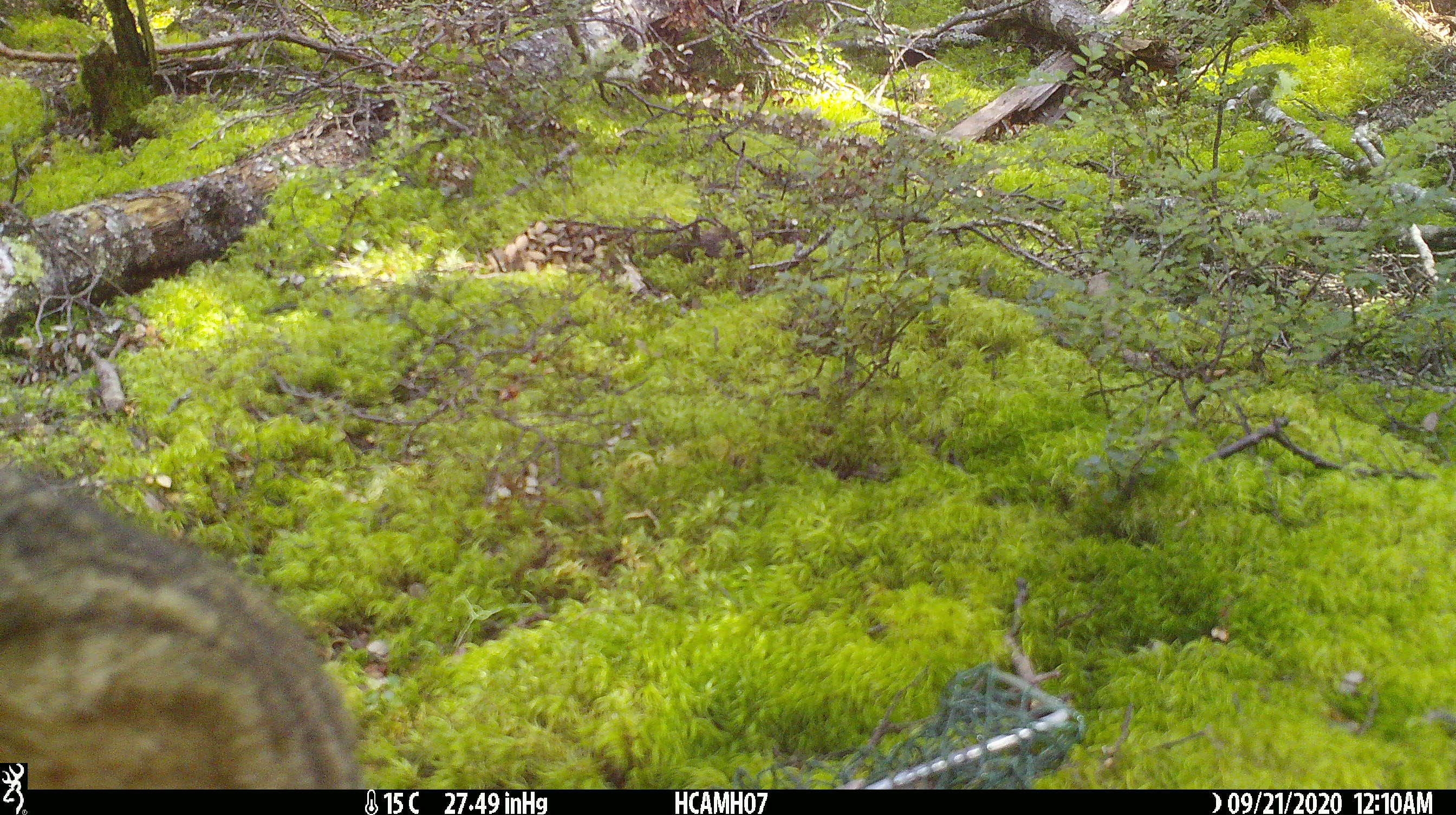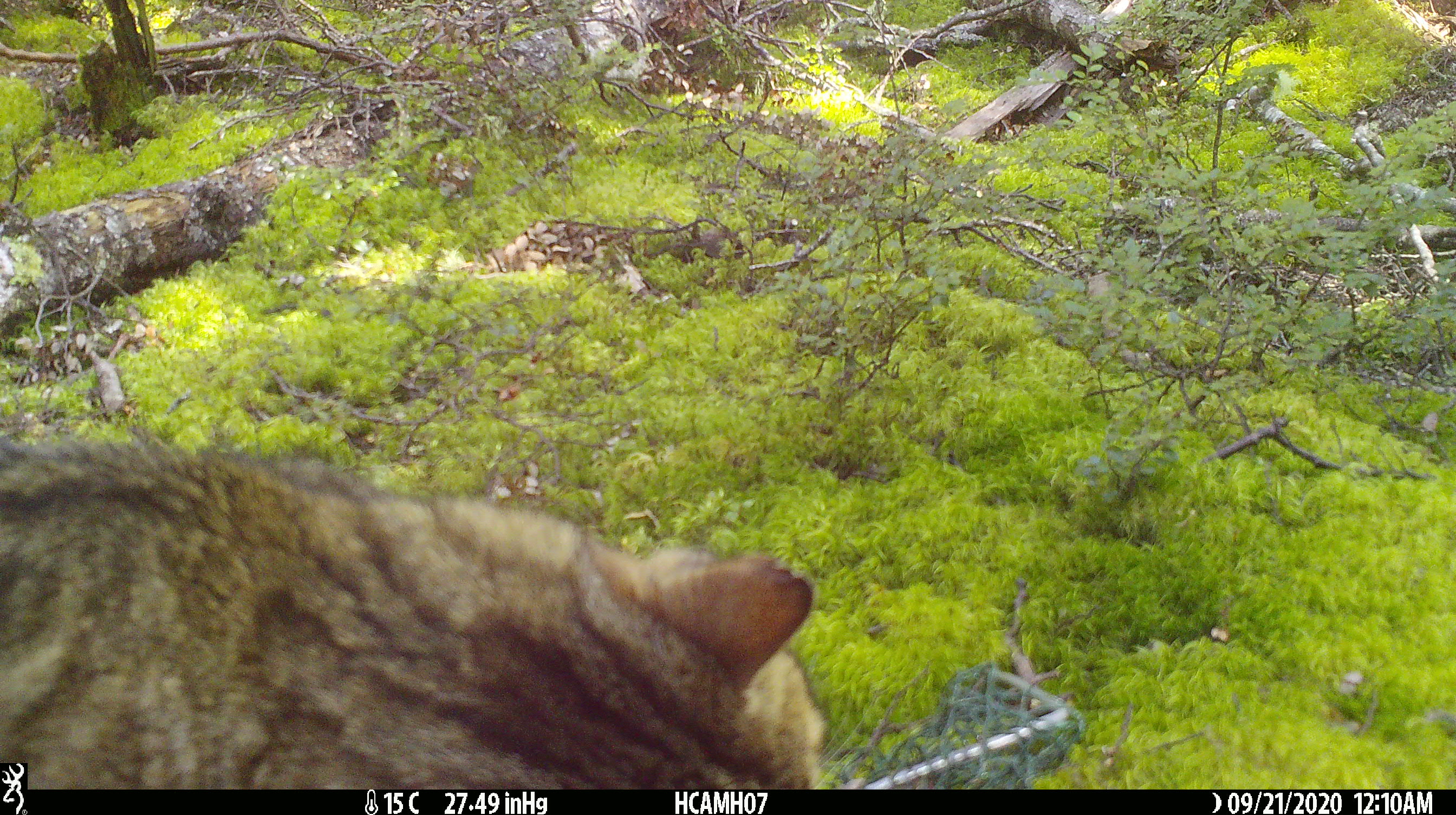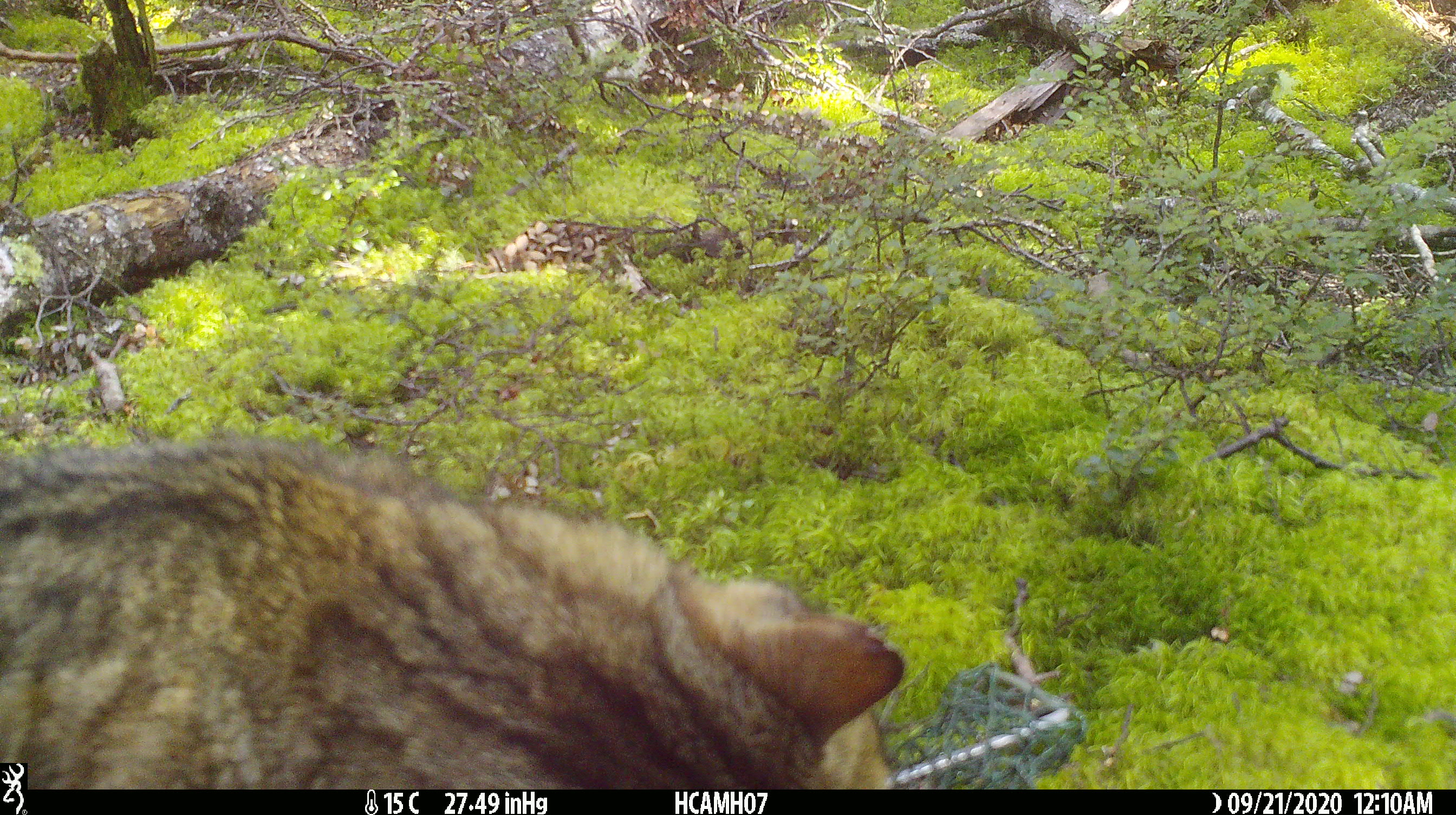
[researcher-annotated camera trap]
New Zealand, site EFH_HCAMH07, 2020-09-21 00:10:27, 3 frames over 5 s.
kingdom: Animalia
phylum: Chordata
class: Mammalia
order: Carnivora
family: Felidae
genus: Felis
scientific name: Felis catus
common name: domestic cat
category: cat